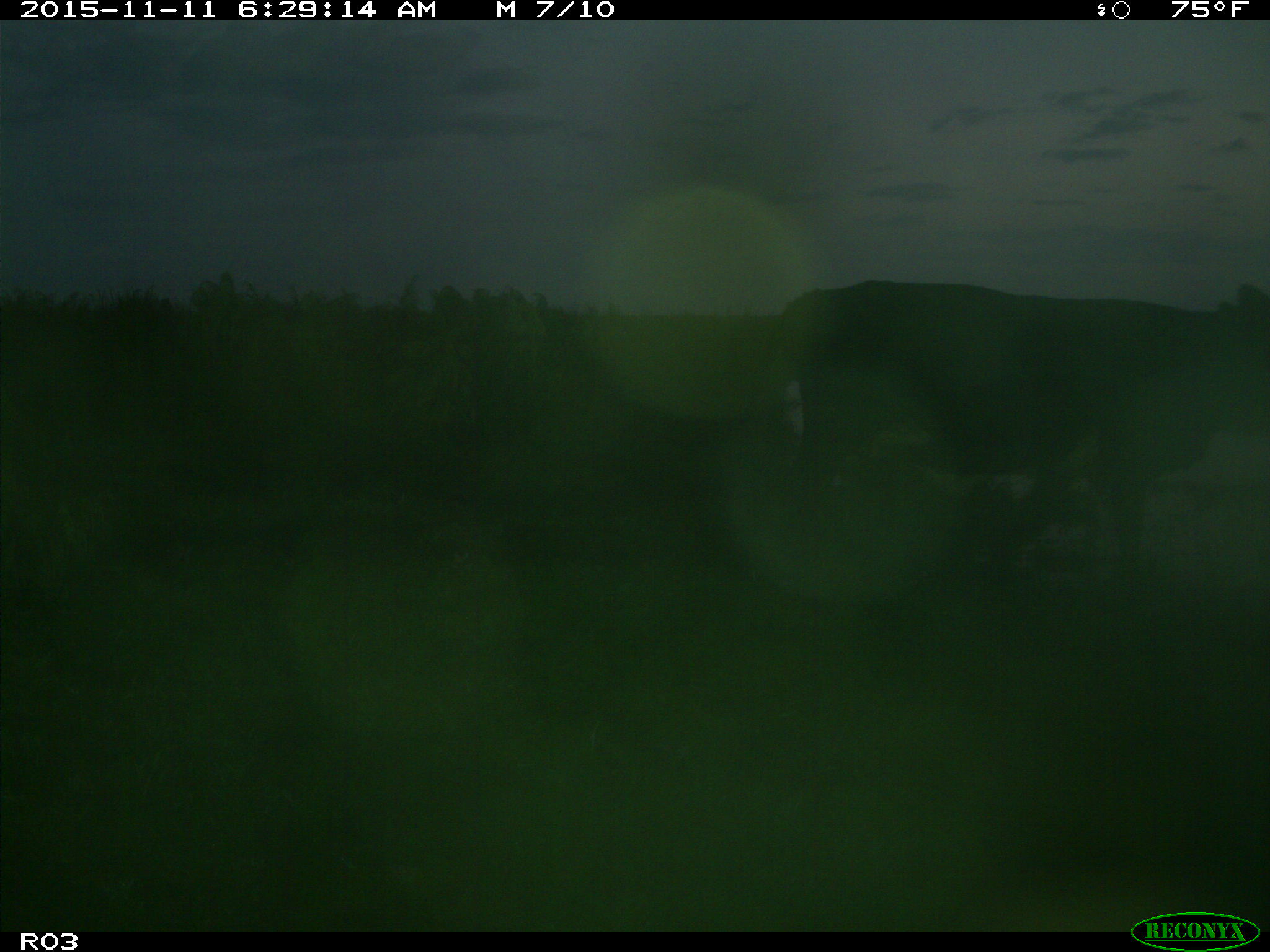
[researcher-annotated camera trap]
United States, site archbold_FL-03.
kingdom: Animalia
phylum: Chordata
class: Mammalia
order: Artiodactyla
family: Bovidae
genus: Bos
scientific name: Bos taurus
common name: domestic cow